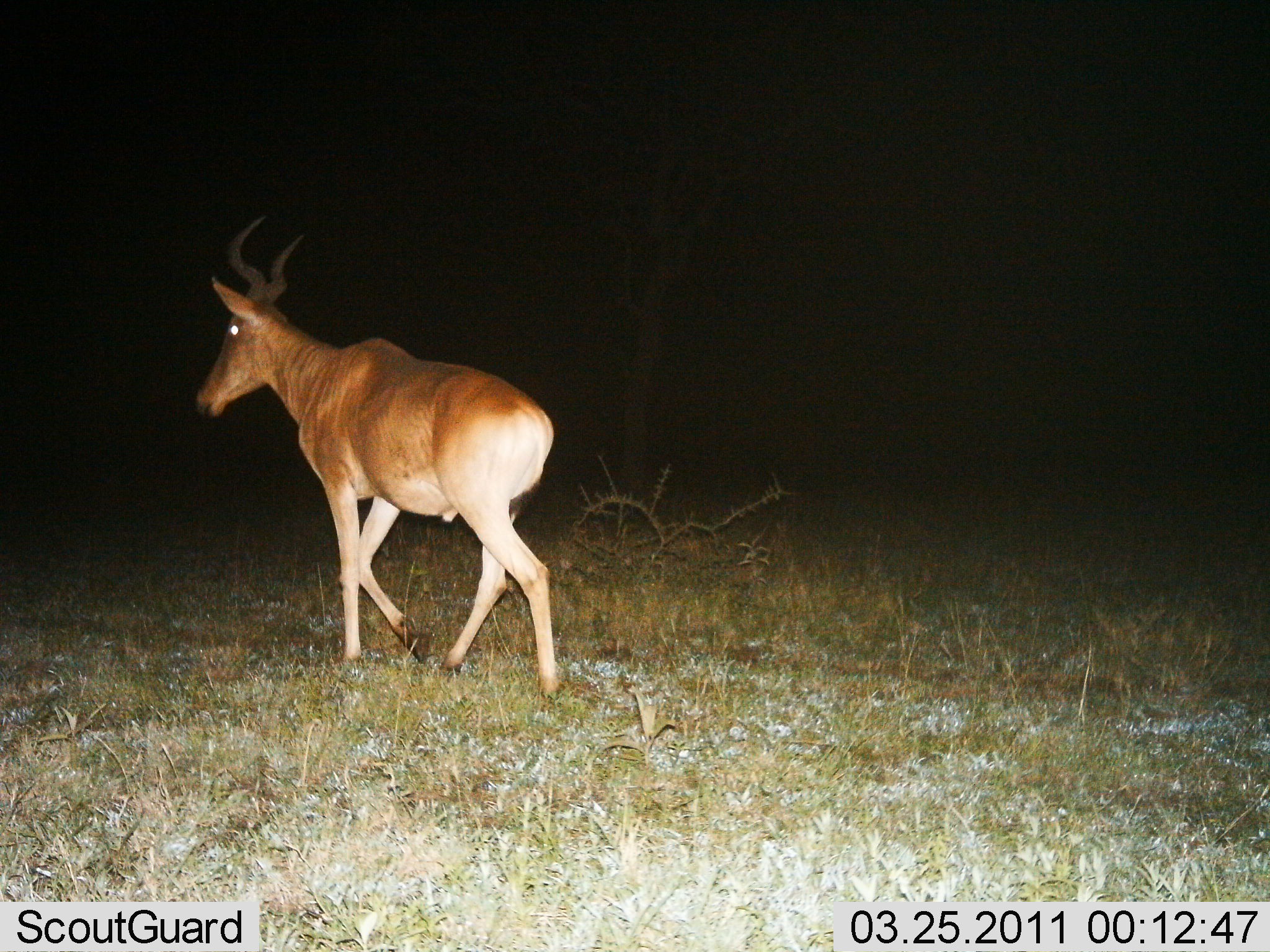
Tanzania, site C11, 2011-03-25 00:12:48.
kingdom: Animalia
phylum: Chordata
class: Mammalia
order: Artiodactyla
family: Bovidae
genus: Alcelaphus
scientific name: Alcelaphus buselaphus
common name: hartebeest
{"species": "hartebeest (Alcelaphus buselaphus)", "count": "1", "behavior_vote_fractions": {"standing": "23%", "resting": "0%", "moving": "77%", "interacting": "0%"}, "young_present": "0%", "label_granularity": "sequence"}